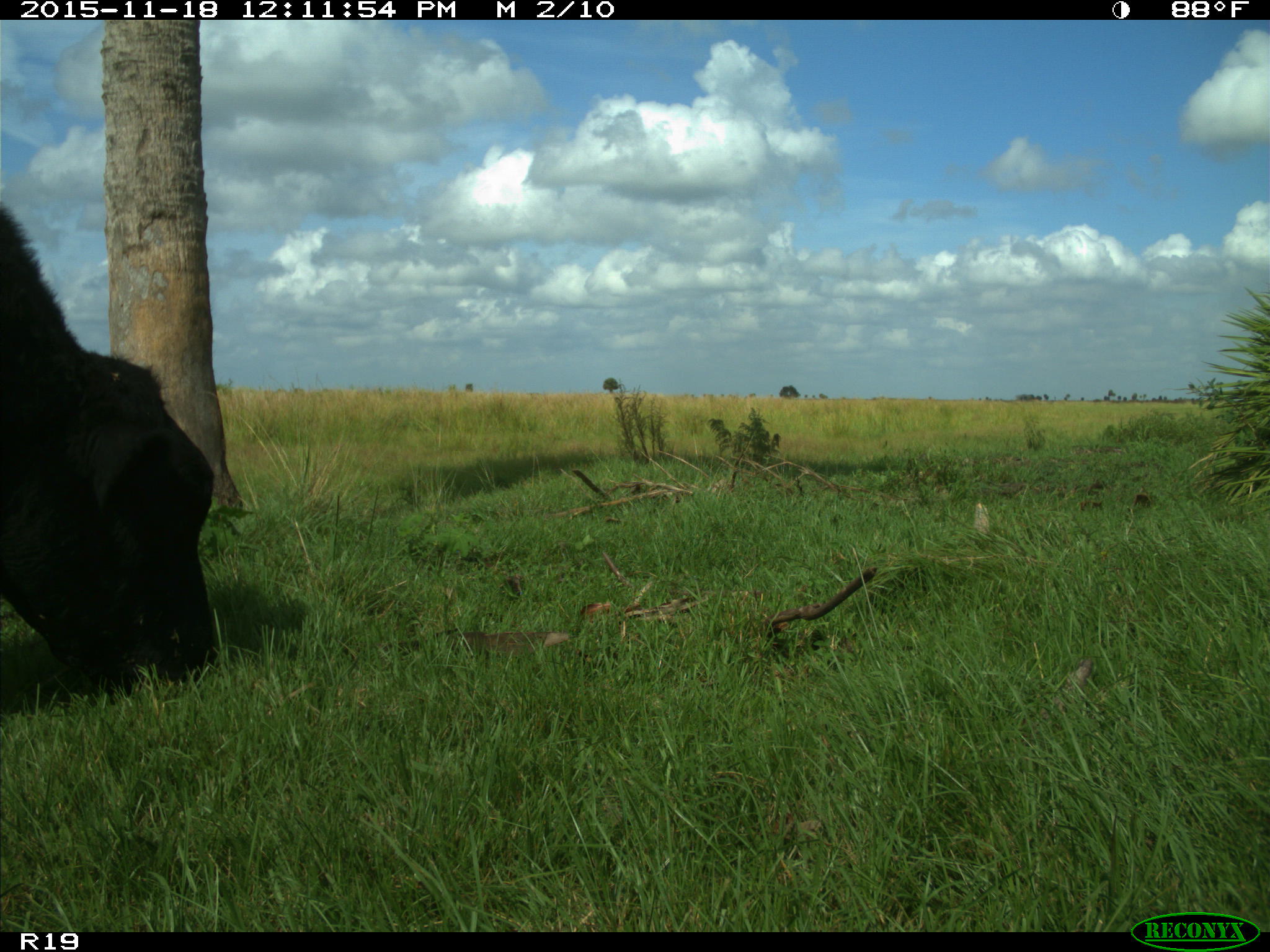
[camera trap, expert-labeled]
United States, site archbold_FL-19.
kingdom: Animalia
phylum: Chordata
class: Mammalia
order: Artiodactyla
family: Bovidae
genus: Bos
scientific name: Bos taurus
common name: domestic cow